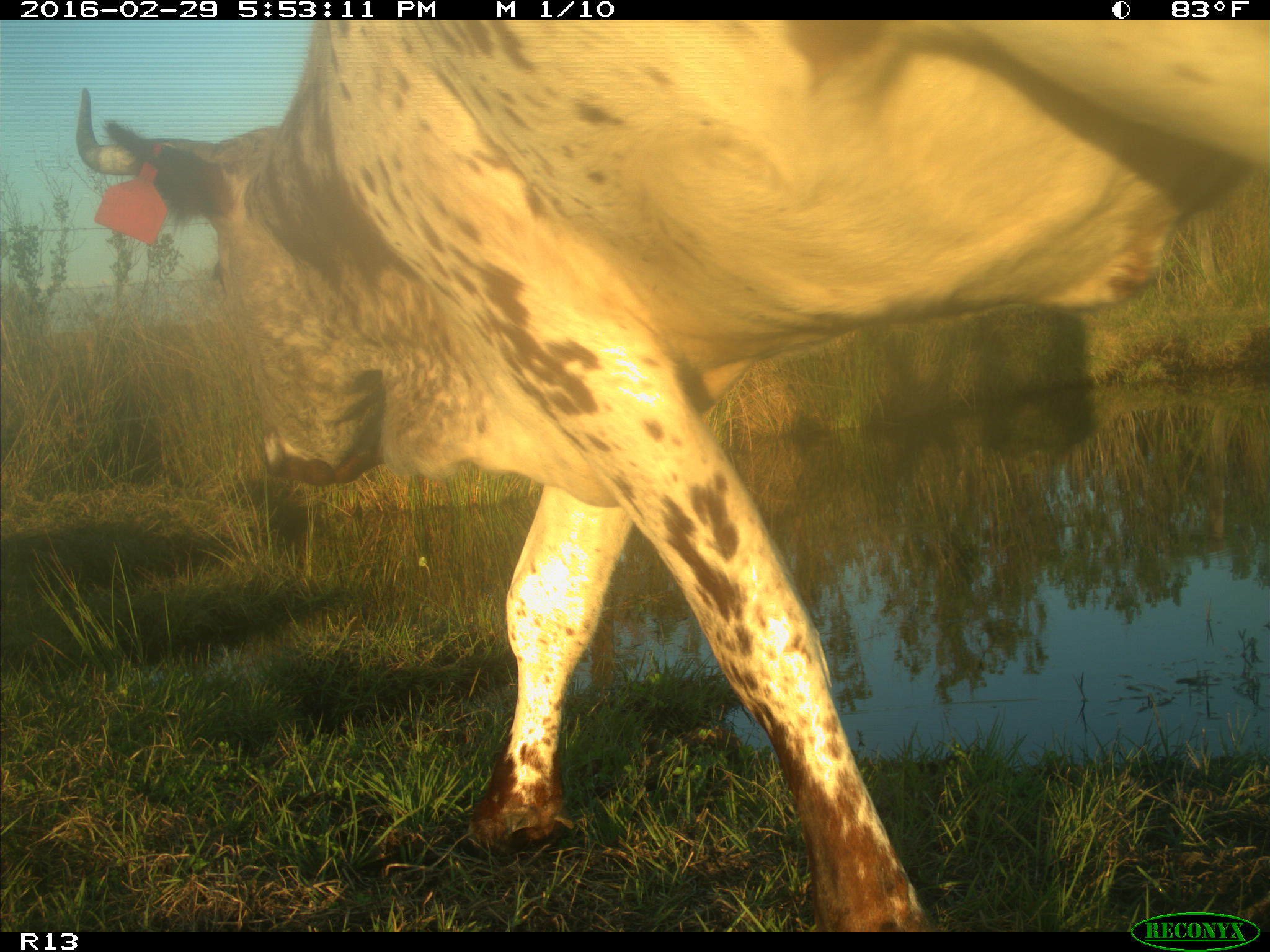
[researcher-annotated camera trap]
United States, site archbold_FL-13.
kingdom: Animalia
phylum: Chordata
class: Mammalia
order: Artiodactyla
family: Bovidae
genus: Bos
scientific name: Bos taurus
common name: domestic cow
Bos taurus (domestic cow).